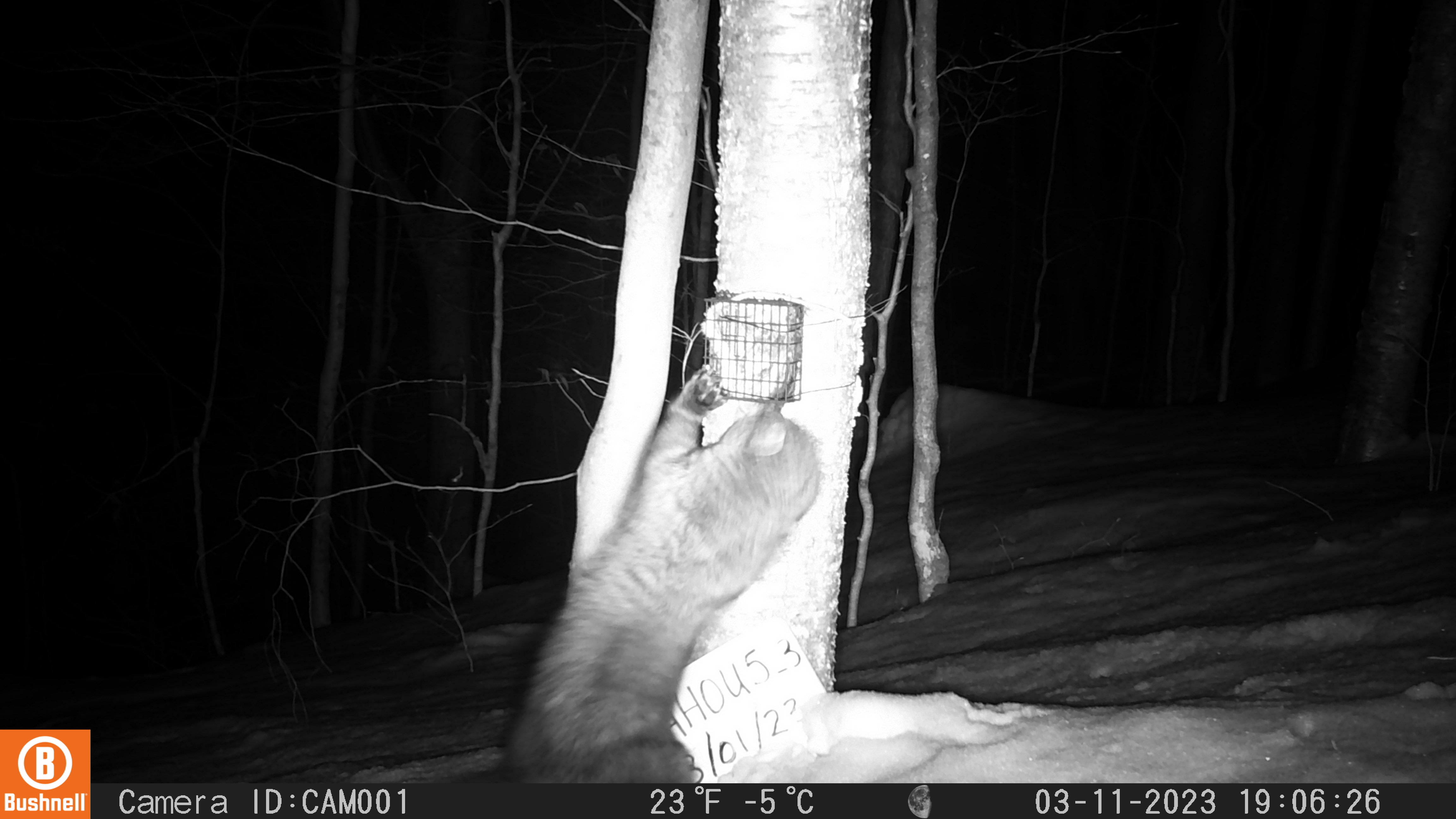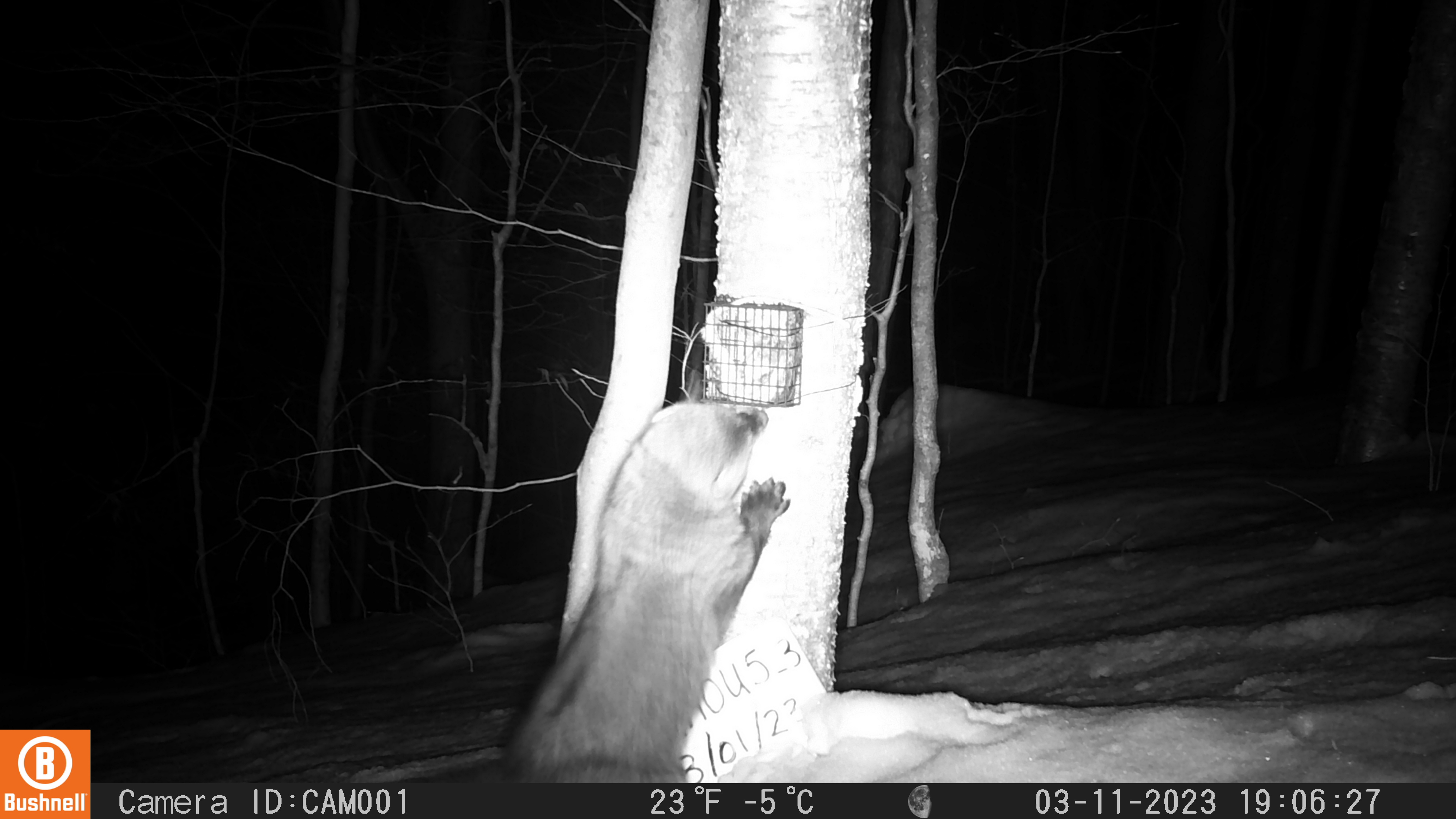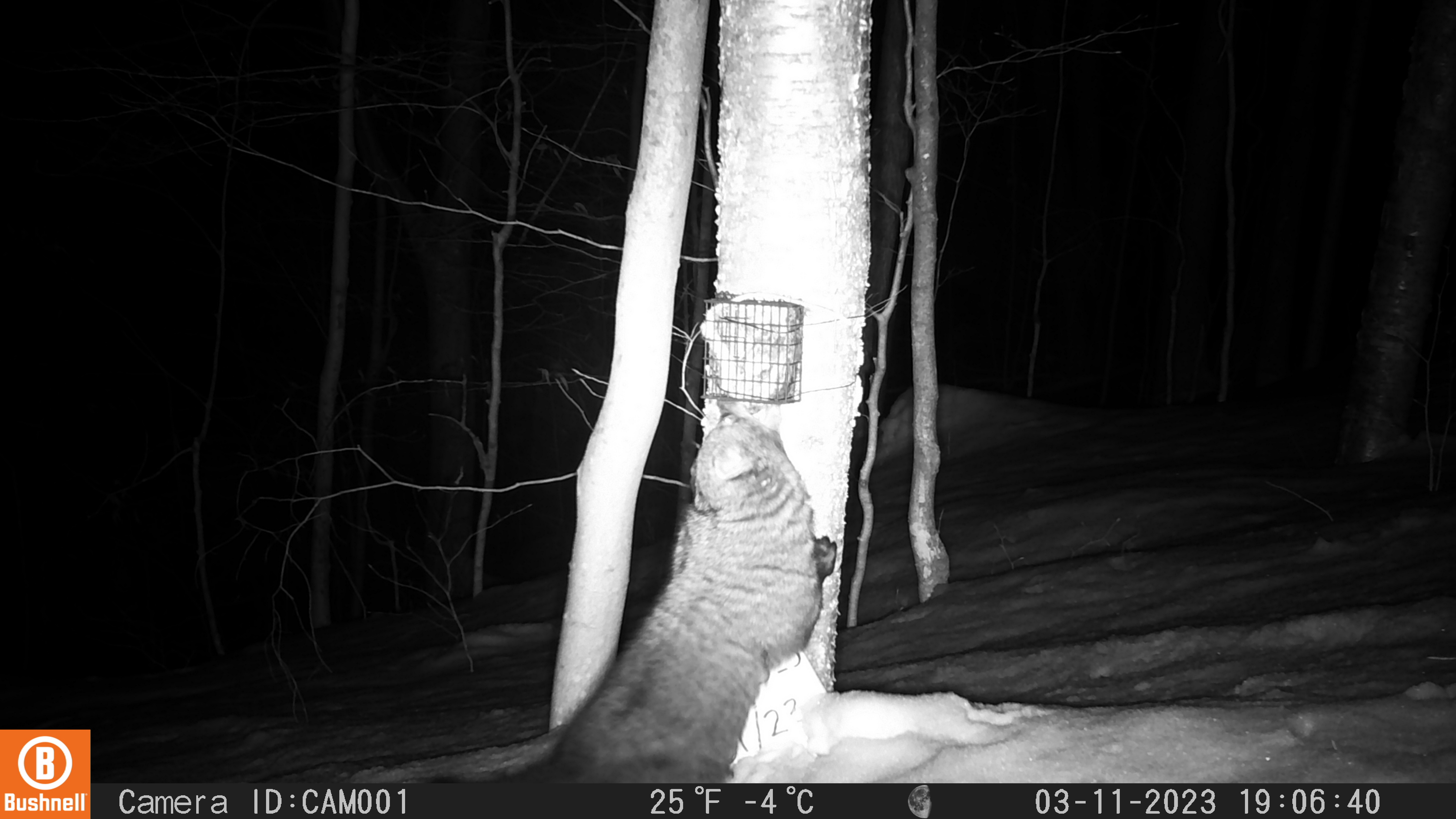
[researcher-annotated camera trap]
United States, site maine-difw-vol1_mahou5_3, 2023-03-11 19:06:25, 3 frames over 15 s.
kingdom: Animalia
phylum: Chordata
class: Mammalia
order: Carnivora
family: Mustelidae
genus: Pekania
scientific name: Pekania pennanti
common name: fisher